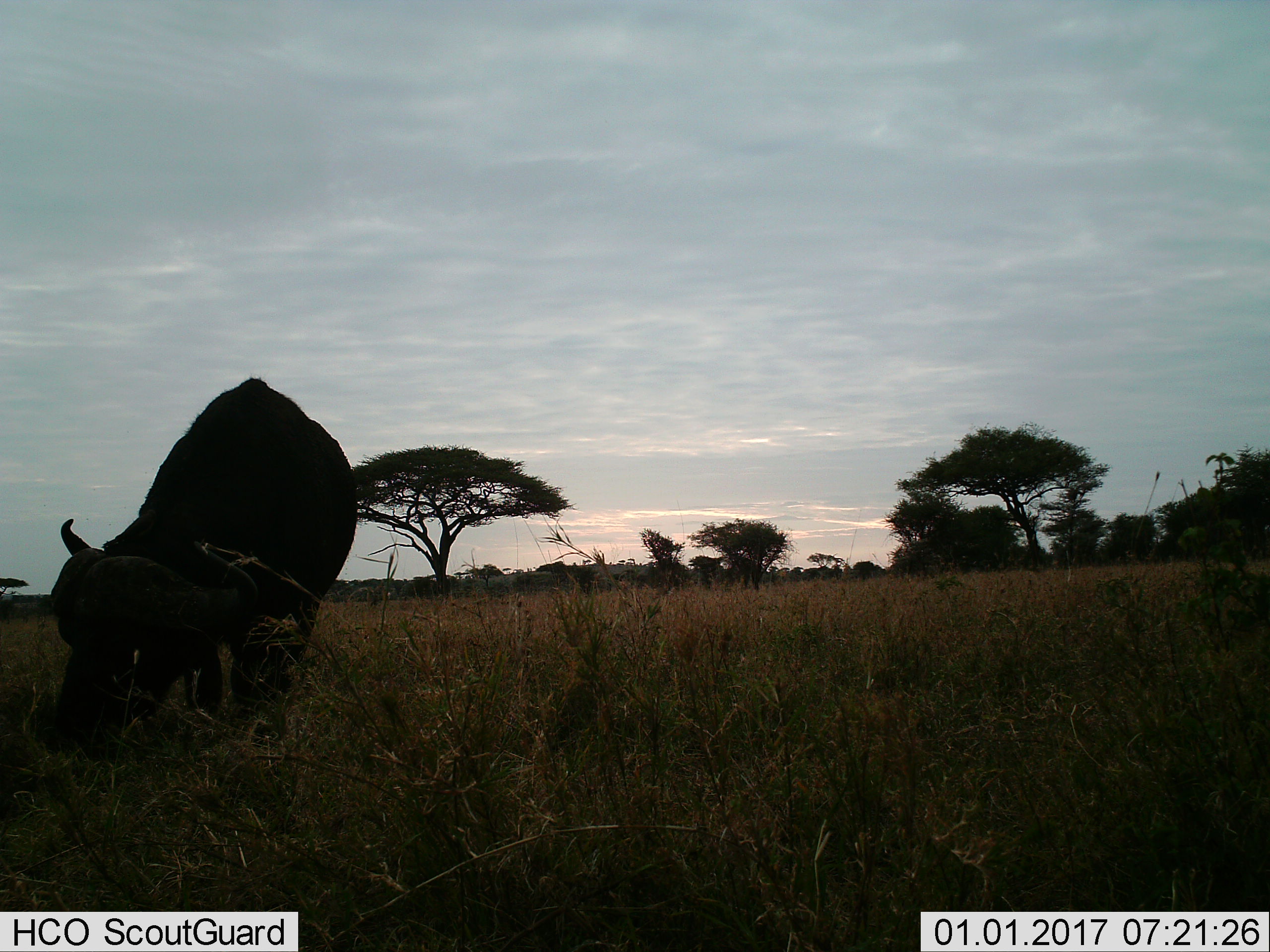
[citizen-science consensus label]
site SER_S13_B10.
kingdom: Animalia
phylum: Chordata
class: Mammalia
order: Artiodactyla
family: Bovidae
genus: Syncerus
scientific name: Syncerus caffer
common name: african buffalo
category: buffalo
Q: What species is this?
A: Buffalo (african buffalo) (Syncerus caffer).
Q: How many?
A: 1.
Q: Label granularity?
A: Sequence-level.